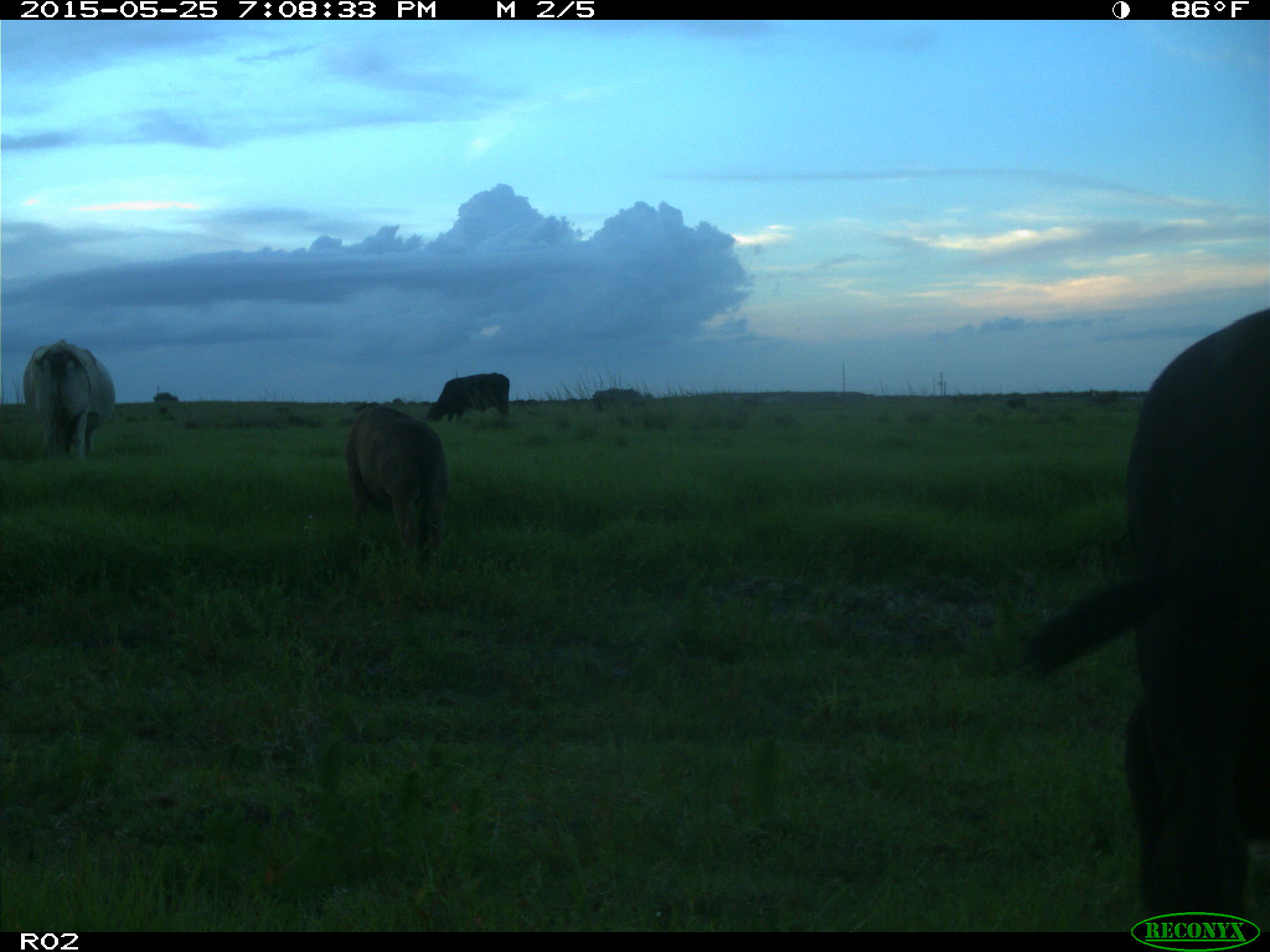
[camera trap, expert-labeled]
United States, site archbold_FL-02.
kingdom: Animalia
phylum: Chordata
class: Mammalia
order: Artiodactyla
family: Bovidae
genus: Bos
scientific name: Bos taurus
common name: domestic cow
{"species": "Bos taurus (domestic cow)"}